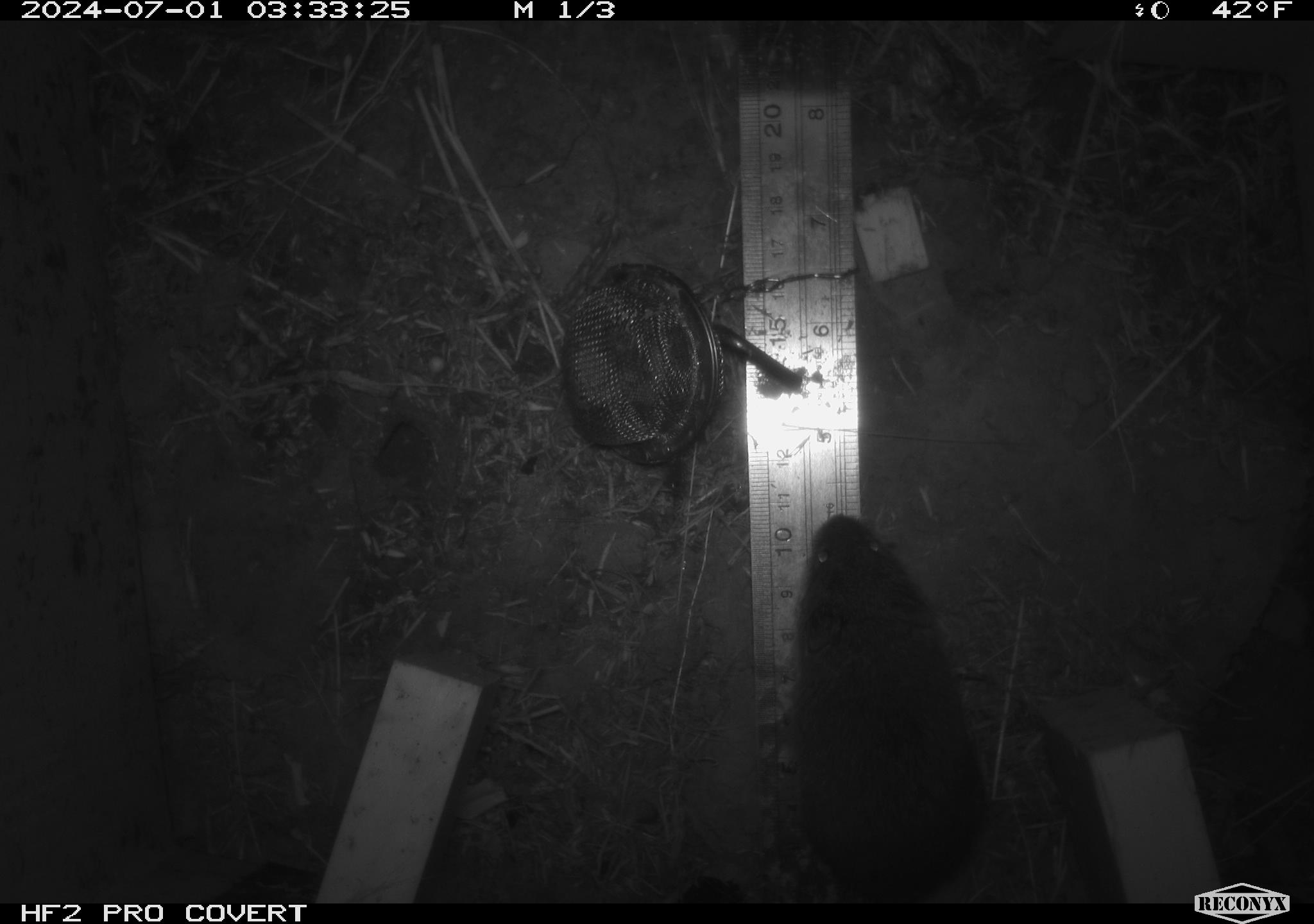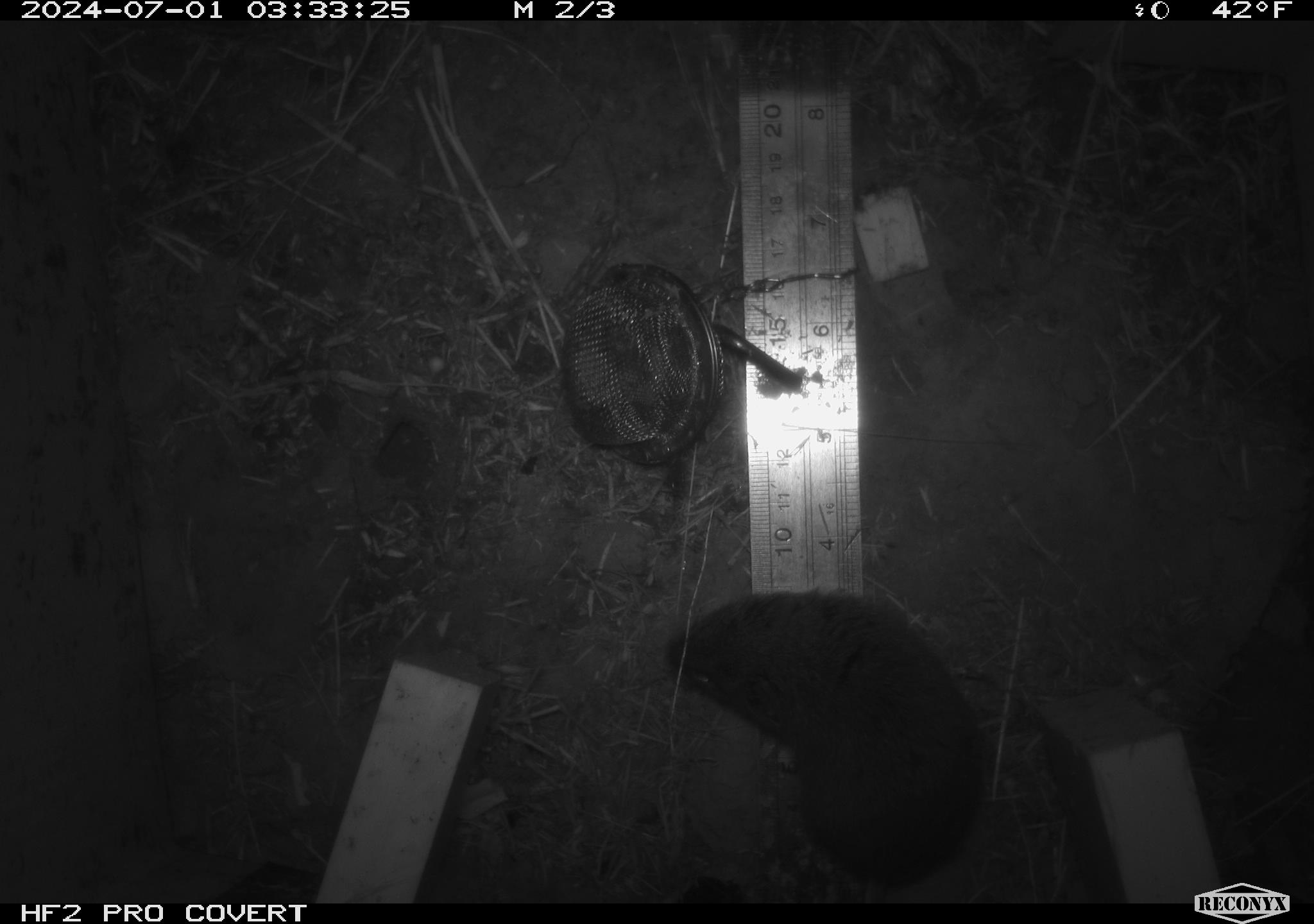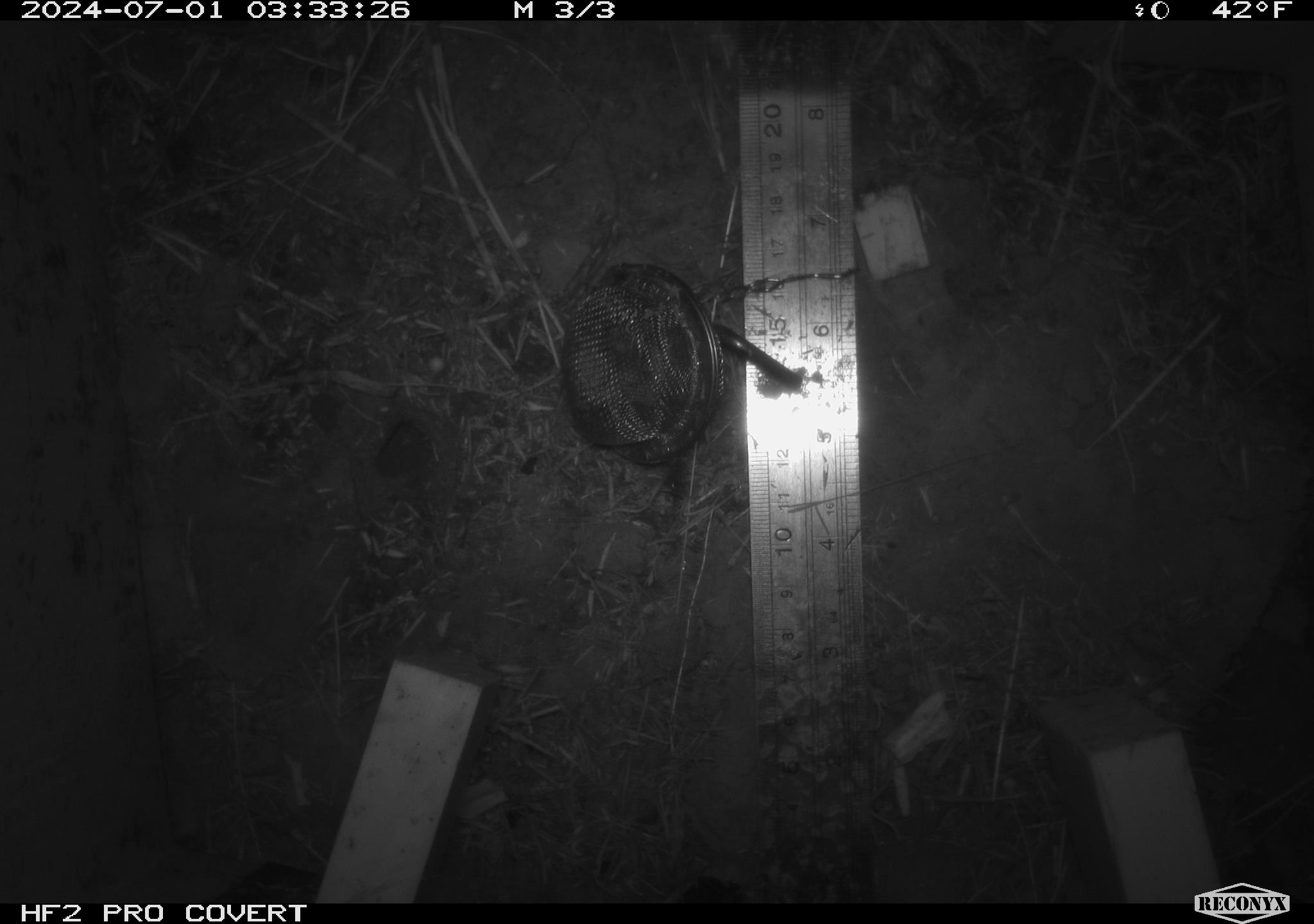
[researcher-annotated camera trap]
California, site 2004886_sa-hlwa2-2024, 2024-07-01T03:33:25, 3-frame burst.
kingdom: Animalia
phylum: Chordata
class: Mammalia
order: Rodentia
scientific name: Rodentia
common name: mouse species